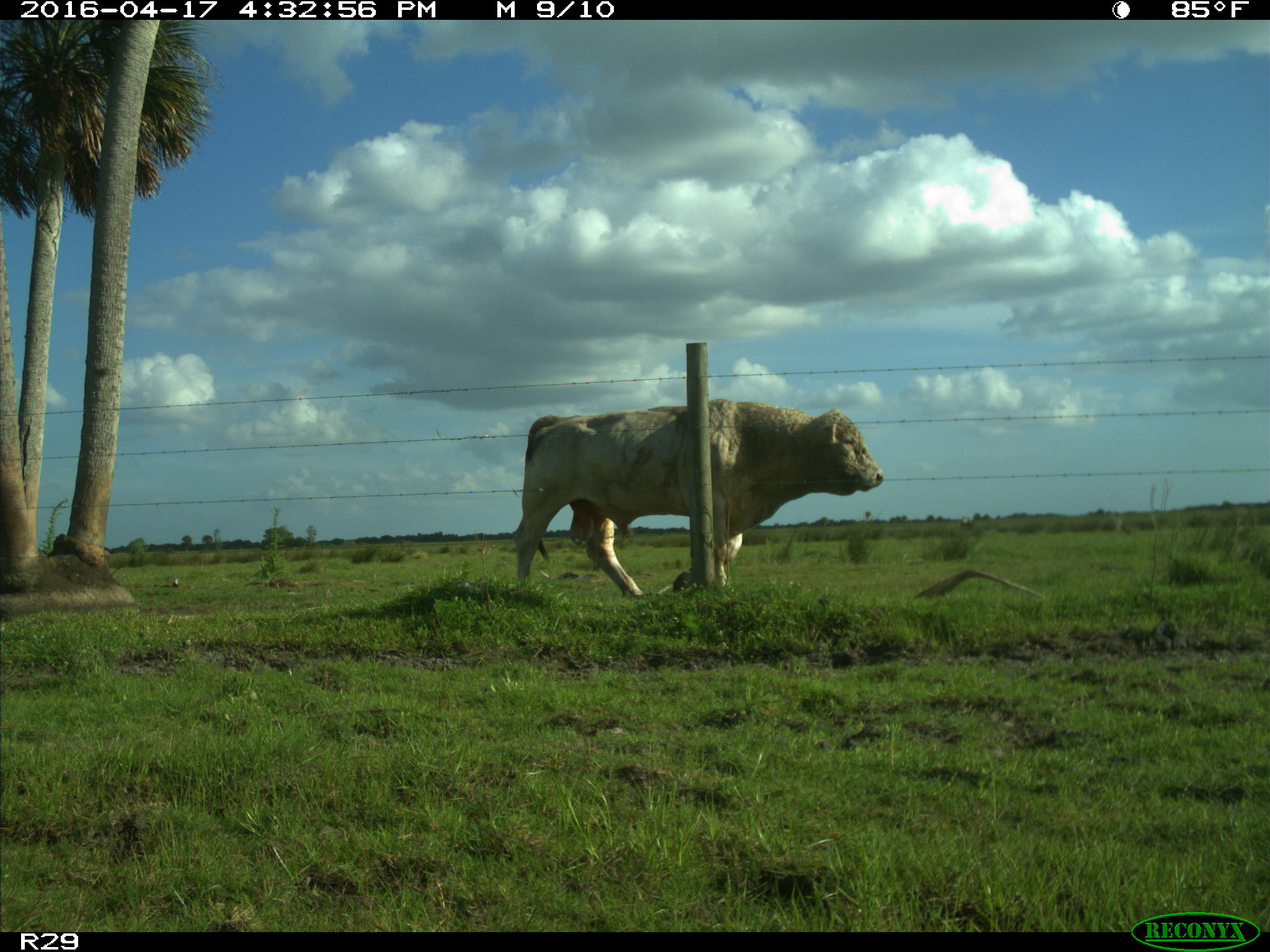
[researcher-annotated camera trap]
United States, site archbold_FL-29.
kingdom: Animalia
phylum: Chordata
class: Mammalia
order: Artiodactyla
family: Bovidae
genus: Bos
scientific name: Bos taurus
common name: domestic cow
Bos taurus (domestic cow).